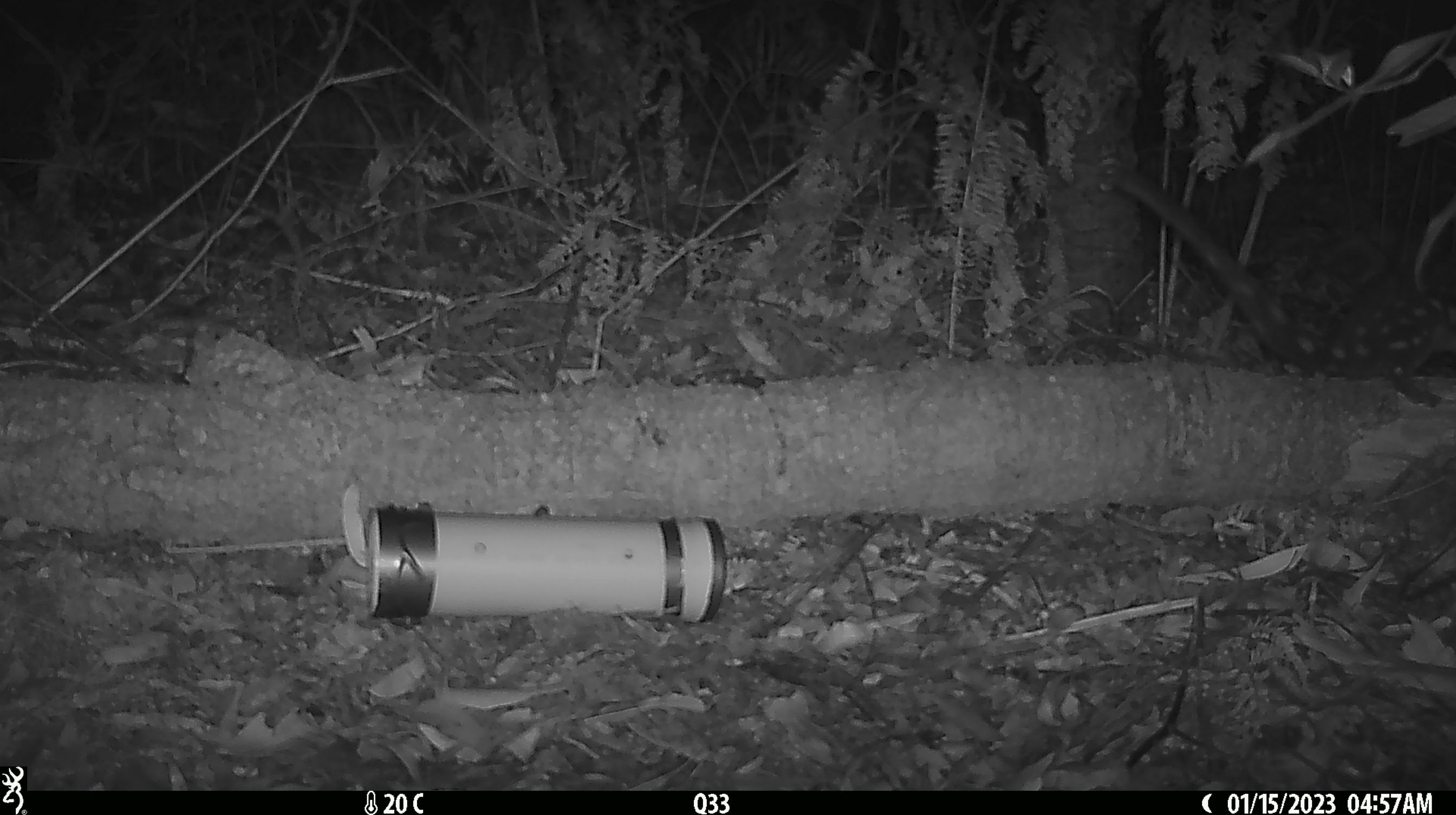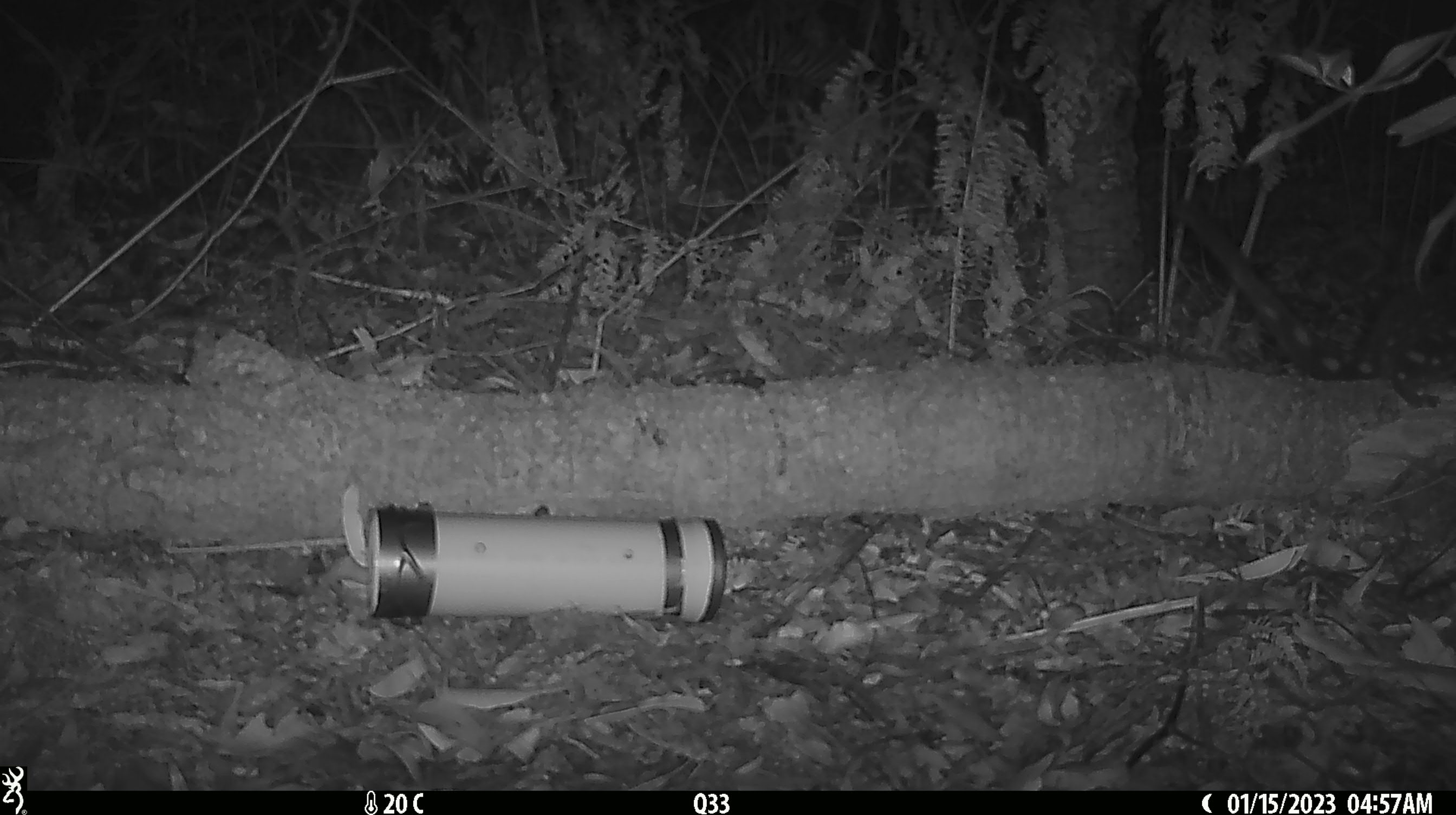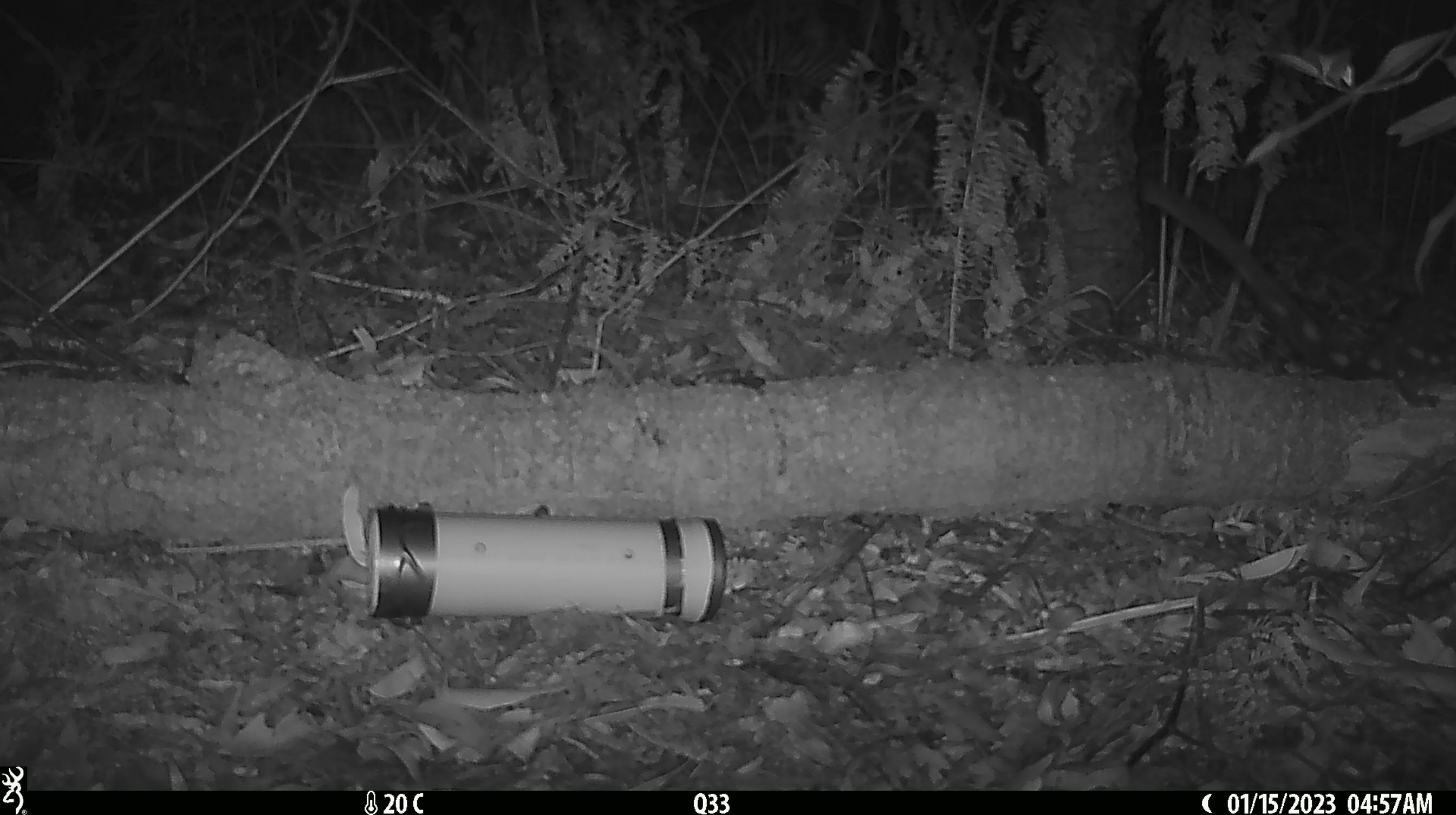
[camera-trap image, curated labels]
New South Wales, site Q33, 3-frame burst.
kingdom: Animalia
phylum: Chordata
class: Mammalia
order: Dasyuromorphia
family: Dasyuridae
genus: Dasyurus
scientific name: Dasyurus maculatus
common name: spotted-tailed quoll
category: quoll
Quoll (spotted-tailed quoll) (Dasyurus maculatus).